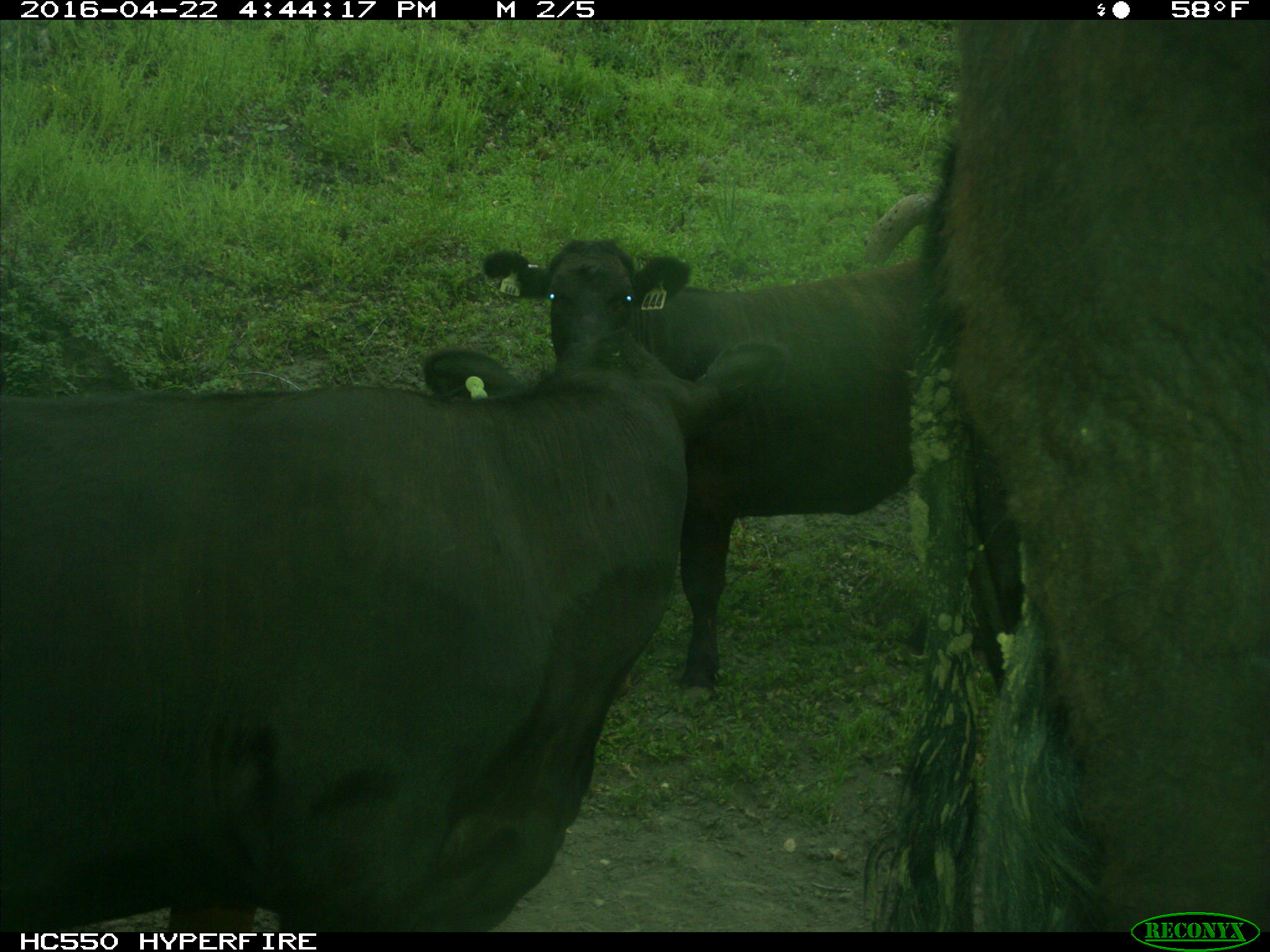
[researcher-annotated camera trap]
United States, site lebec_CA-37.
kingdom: Animalia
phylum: Chordata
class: Mammalia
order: Artiodactyla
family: Bovidae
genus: Bos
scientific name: Bos taurus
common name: domestic cow